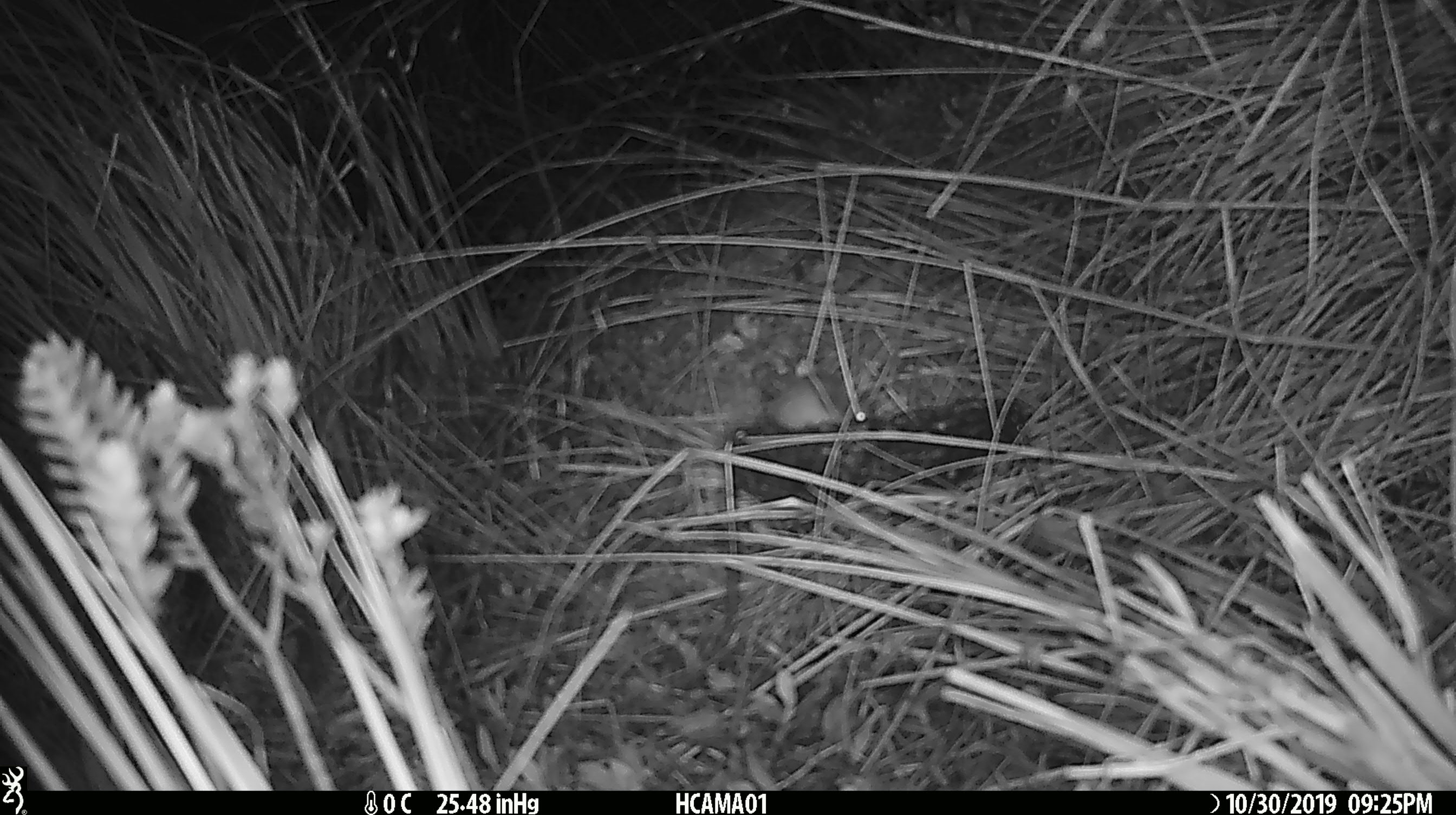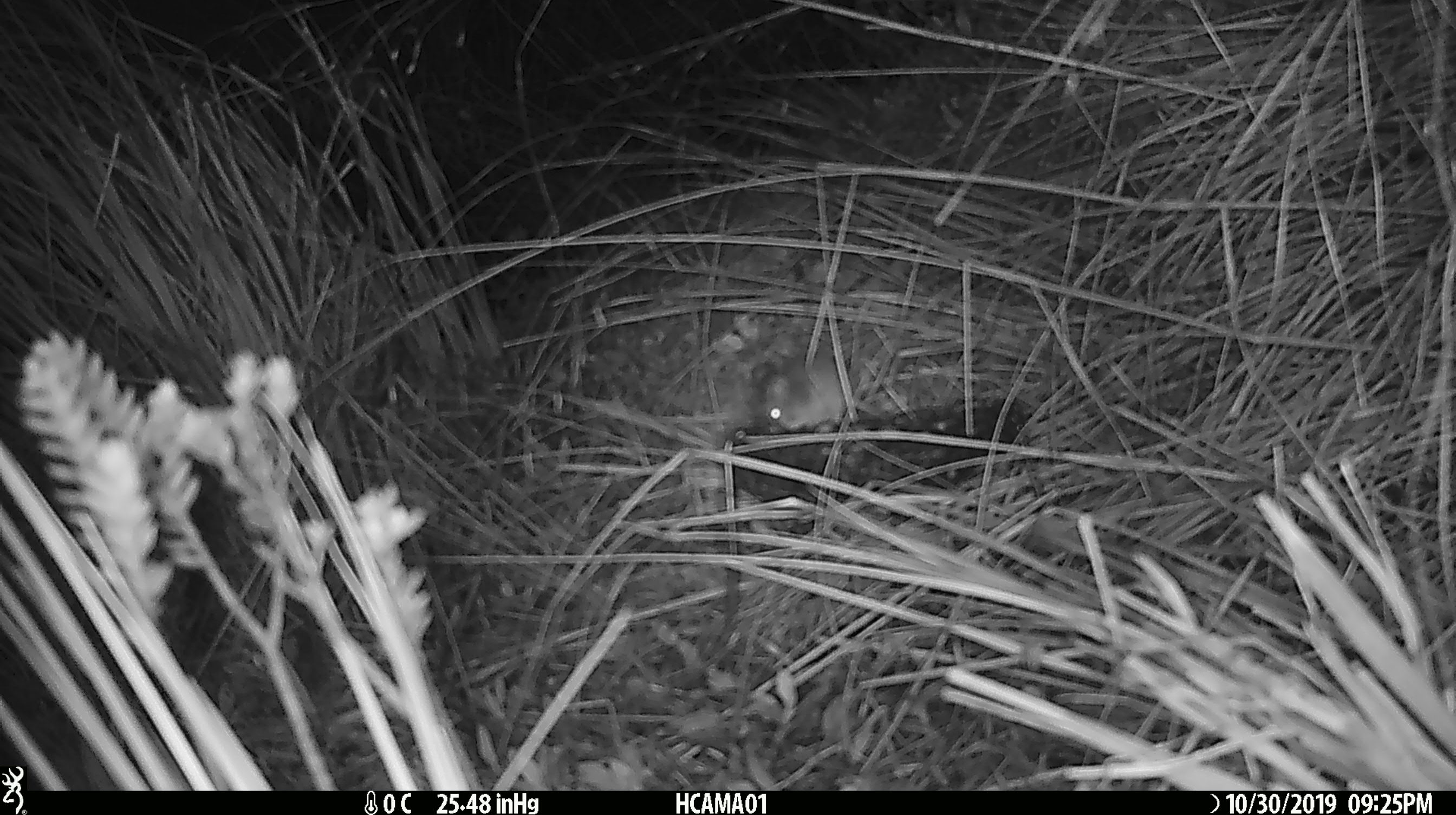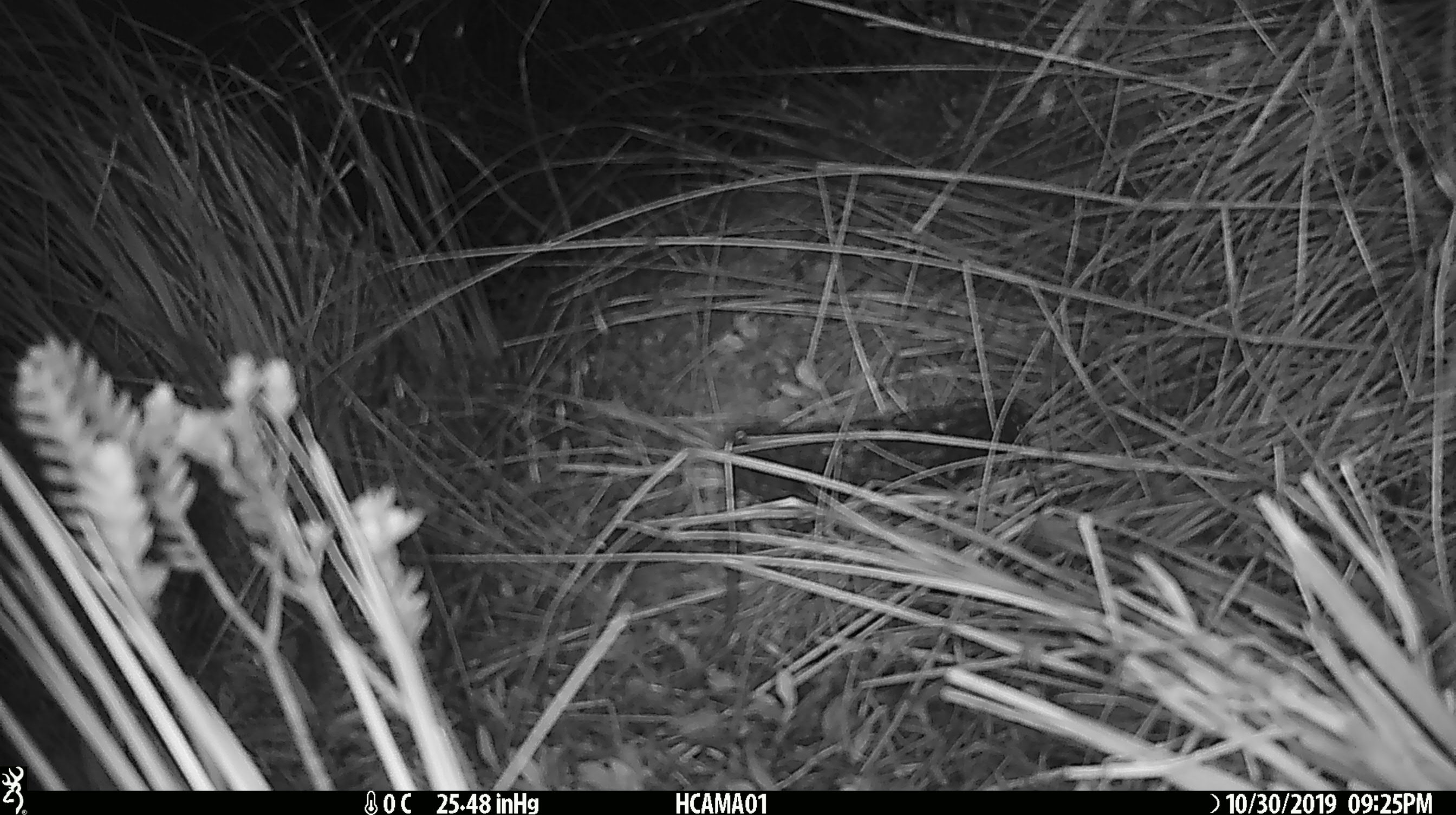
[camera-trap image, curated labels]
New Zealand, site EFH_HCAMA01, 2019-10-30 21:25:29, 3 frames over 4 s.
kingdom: Animalia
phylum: Chordata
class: Mammalia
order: Rodentia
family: Muridae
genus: Mus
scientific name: Mus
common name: mouse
Mouse (Mus).